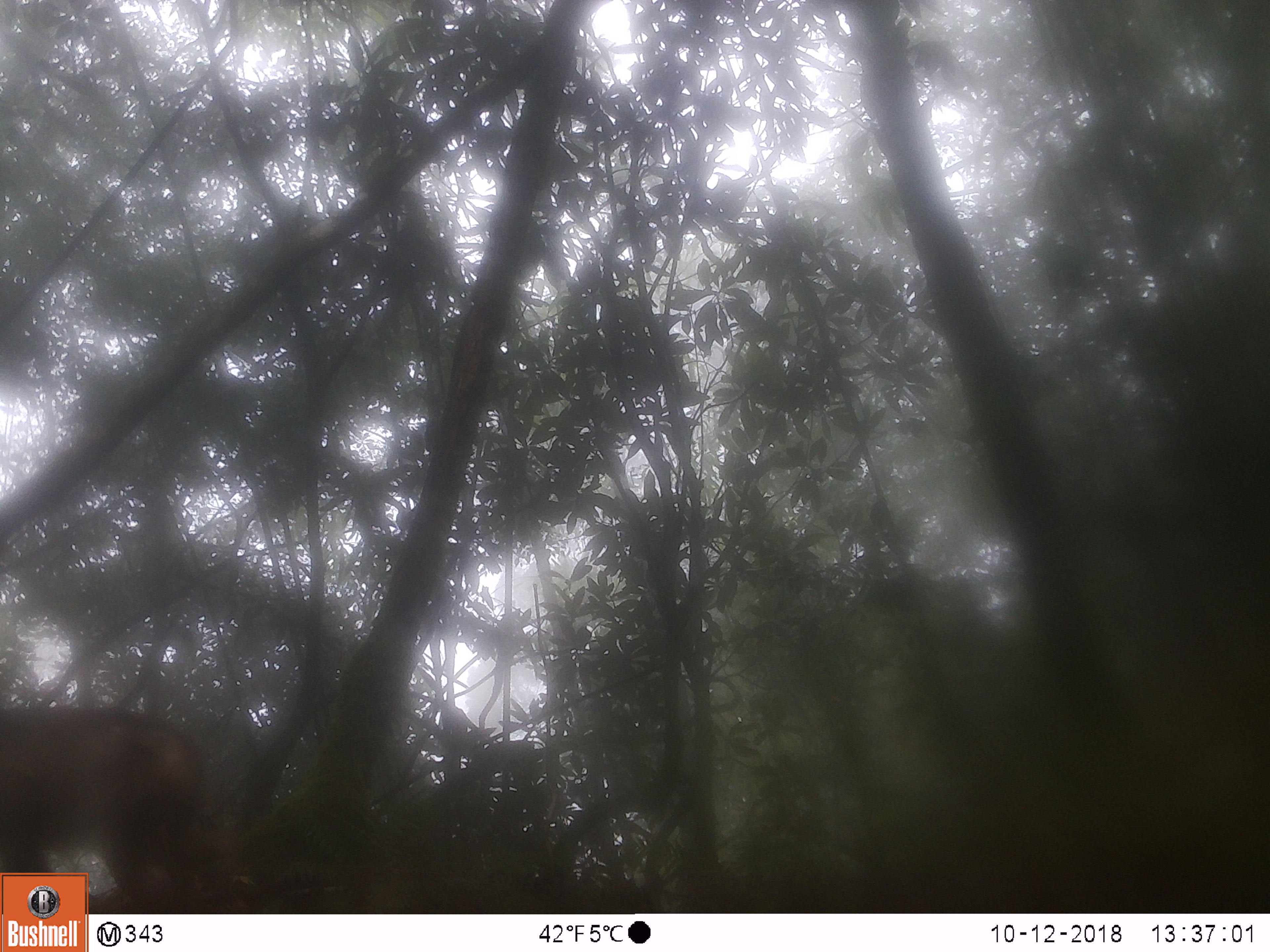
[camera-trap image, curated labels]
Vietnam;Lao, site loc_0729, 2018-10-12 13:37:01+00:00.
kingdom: Animalia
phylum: Chordata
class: Mammalia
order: Primates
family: Cercopithecidae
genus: Macaca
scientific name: Macaca arctoides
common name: stump-tailed macaque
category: stump tailed macaque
Stump tailed macaque (stump-tailed macaque) (Macaca arctoides). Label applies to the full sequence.